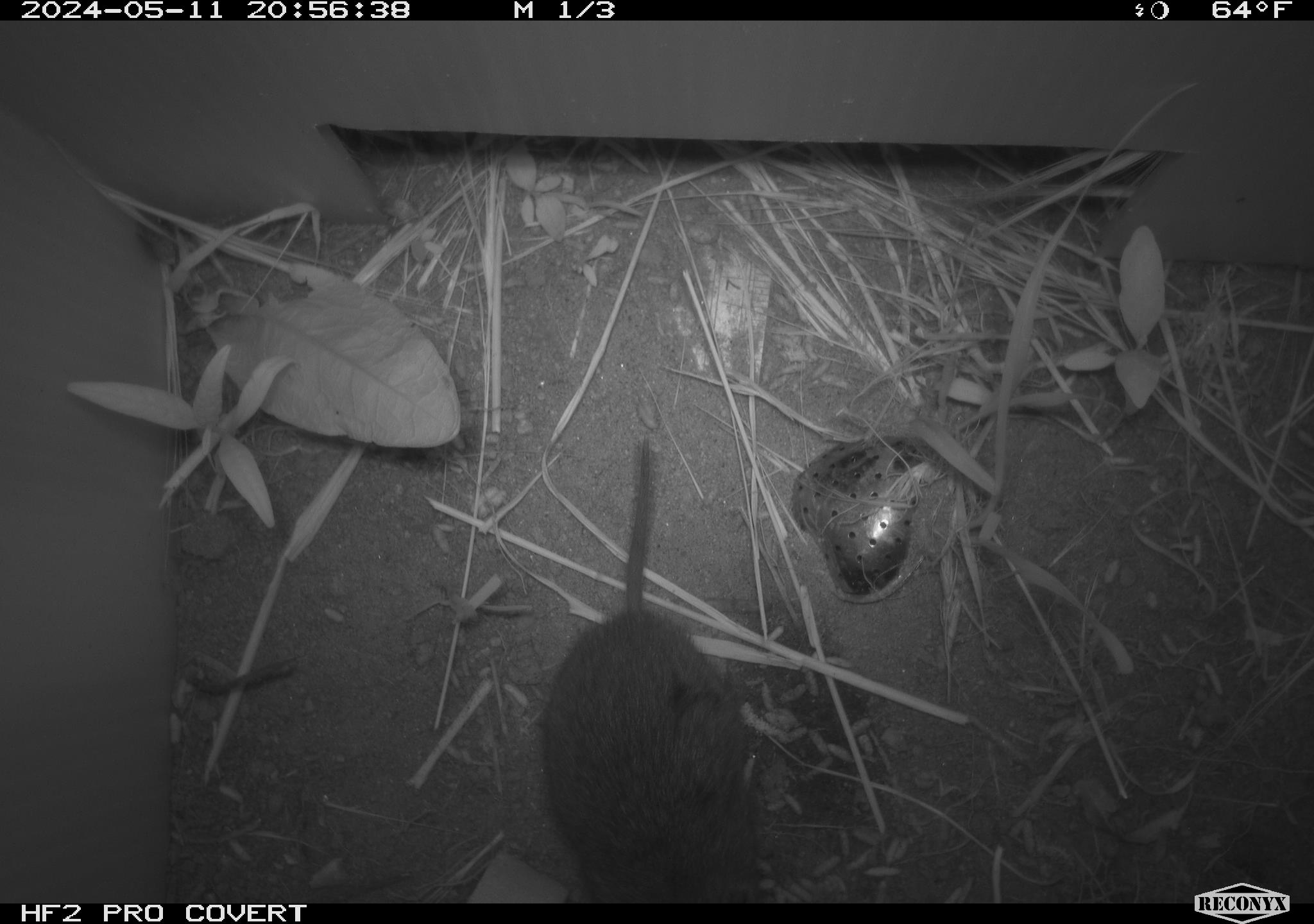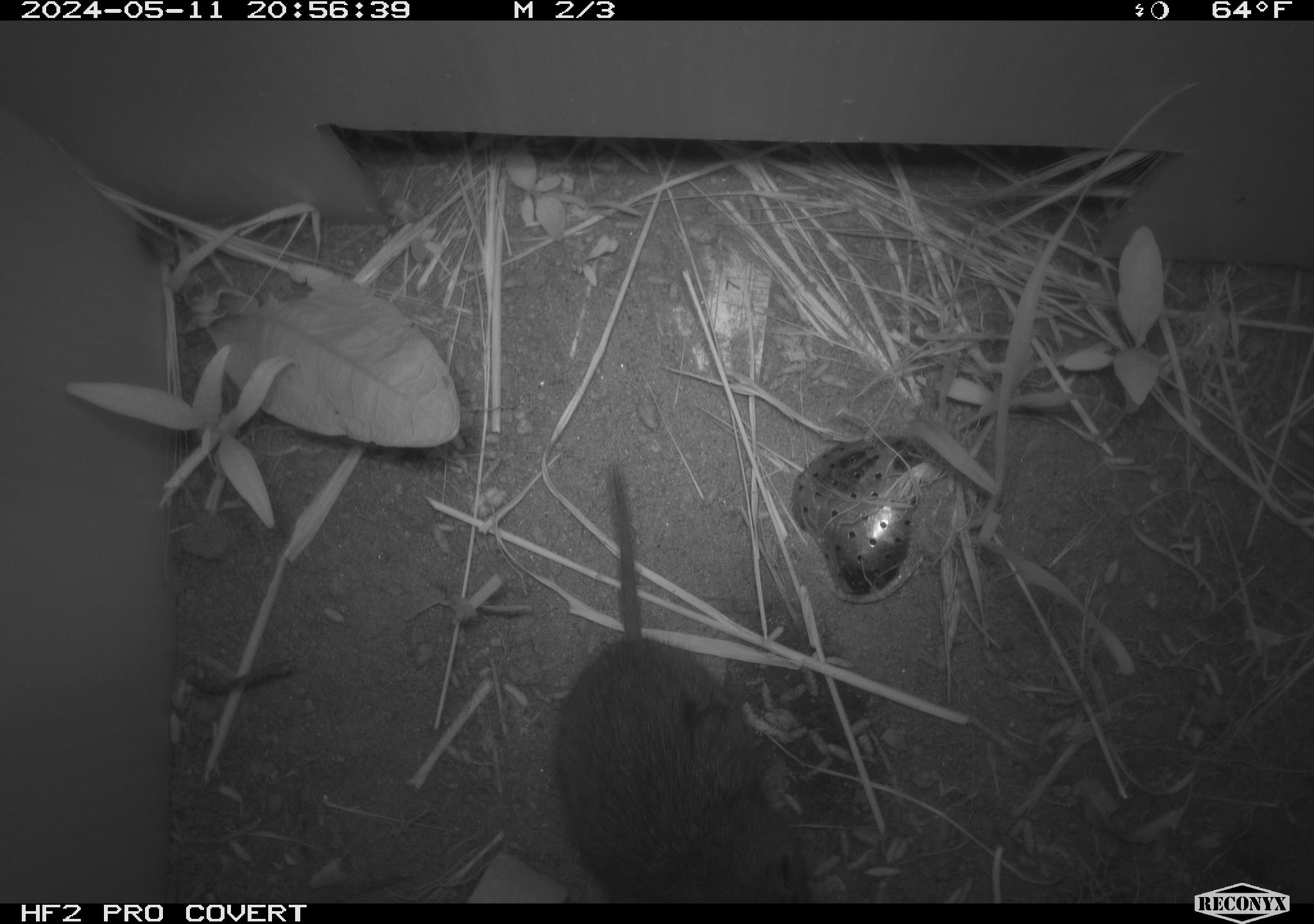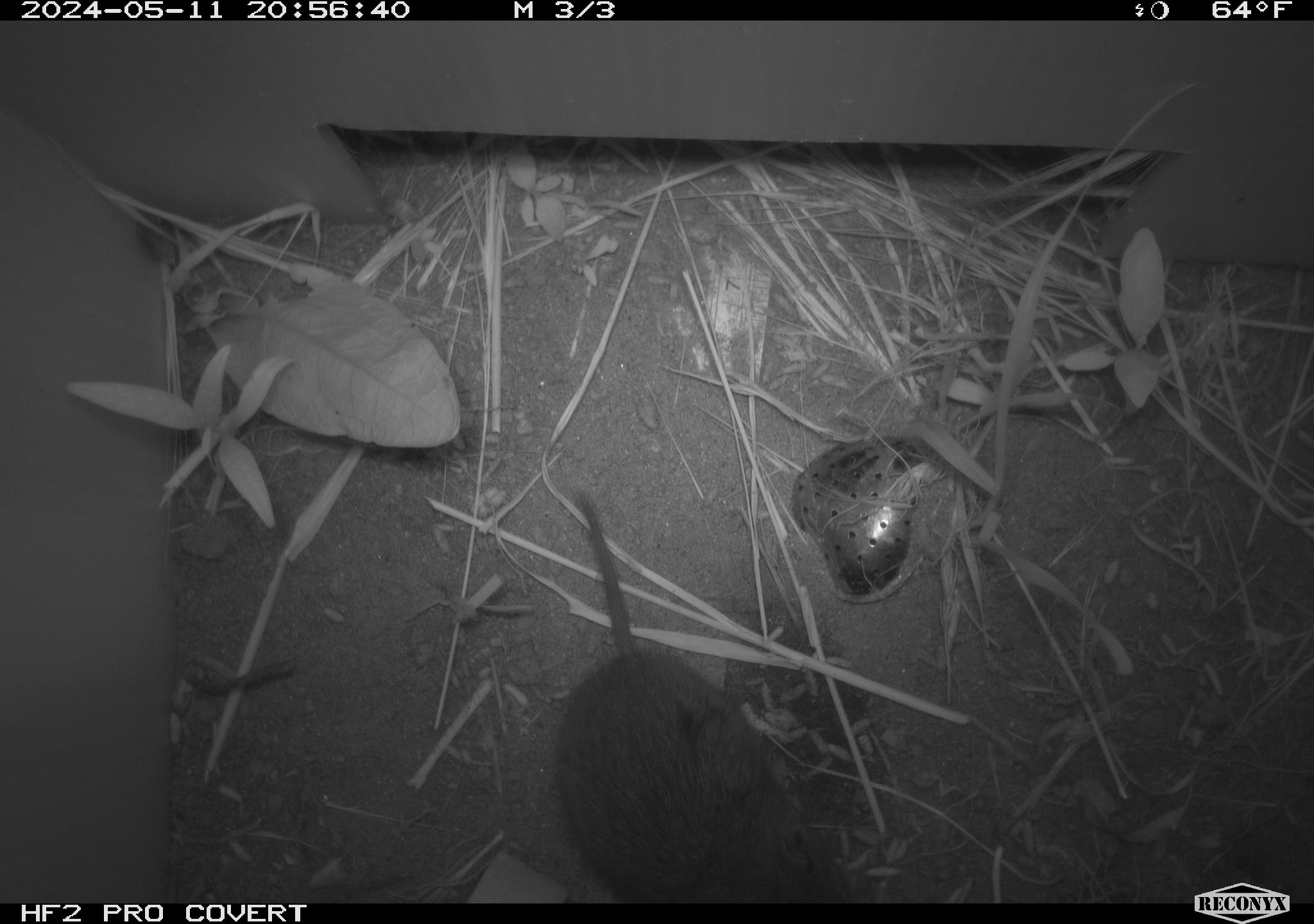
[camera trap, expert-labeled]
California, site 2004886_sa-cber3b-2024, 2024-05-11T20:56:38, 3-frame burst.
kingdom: Animalia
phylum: Chordata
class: Mammalia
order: Rodentia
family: Cricetidae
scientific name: Arvicolinae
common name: voles, lemmings, and muskrats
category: arvicolinae subfamily